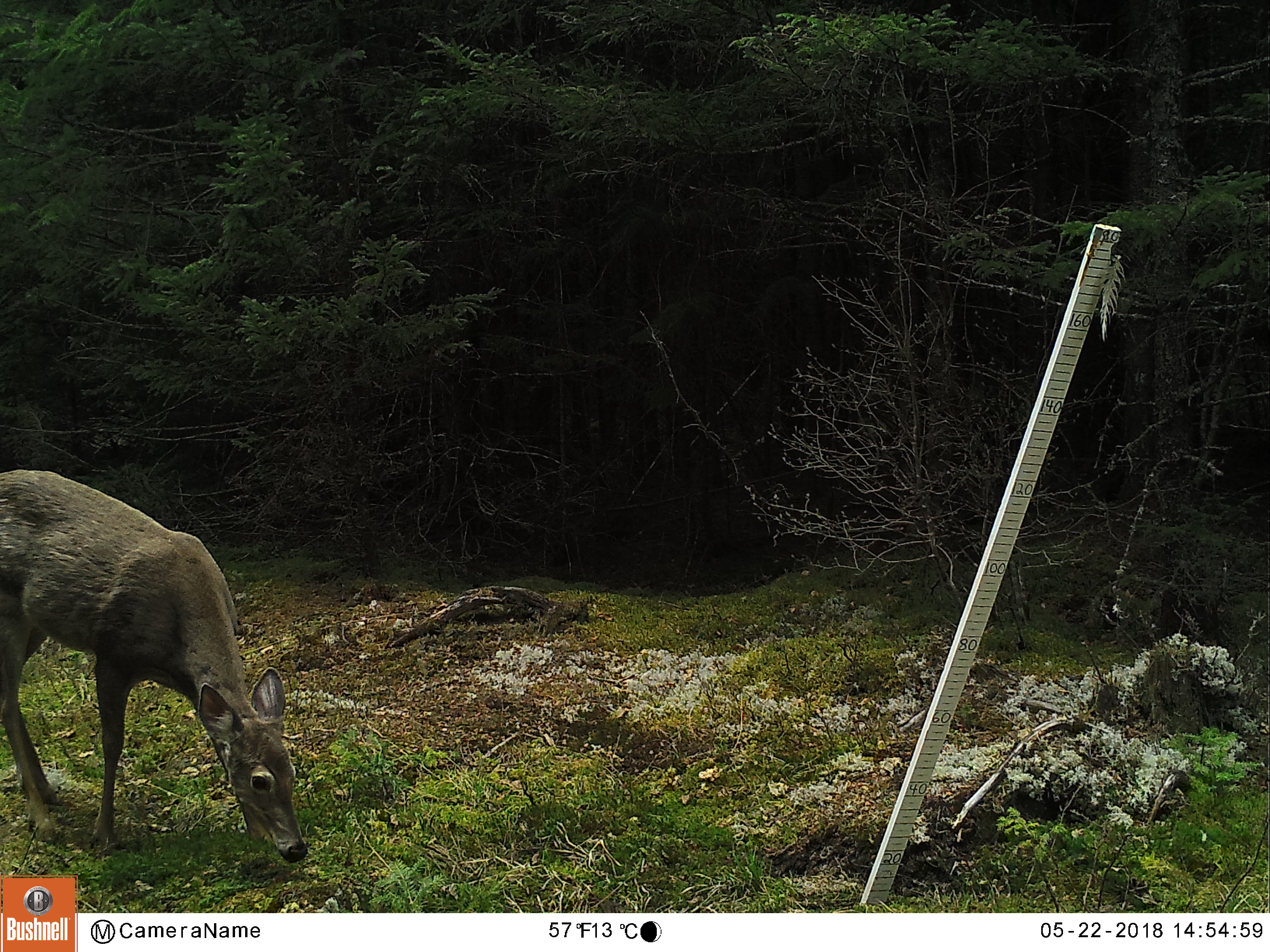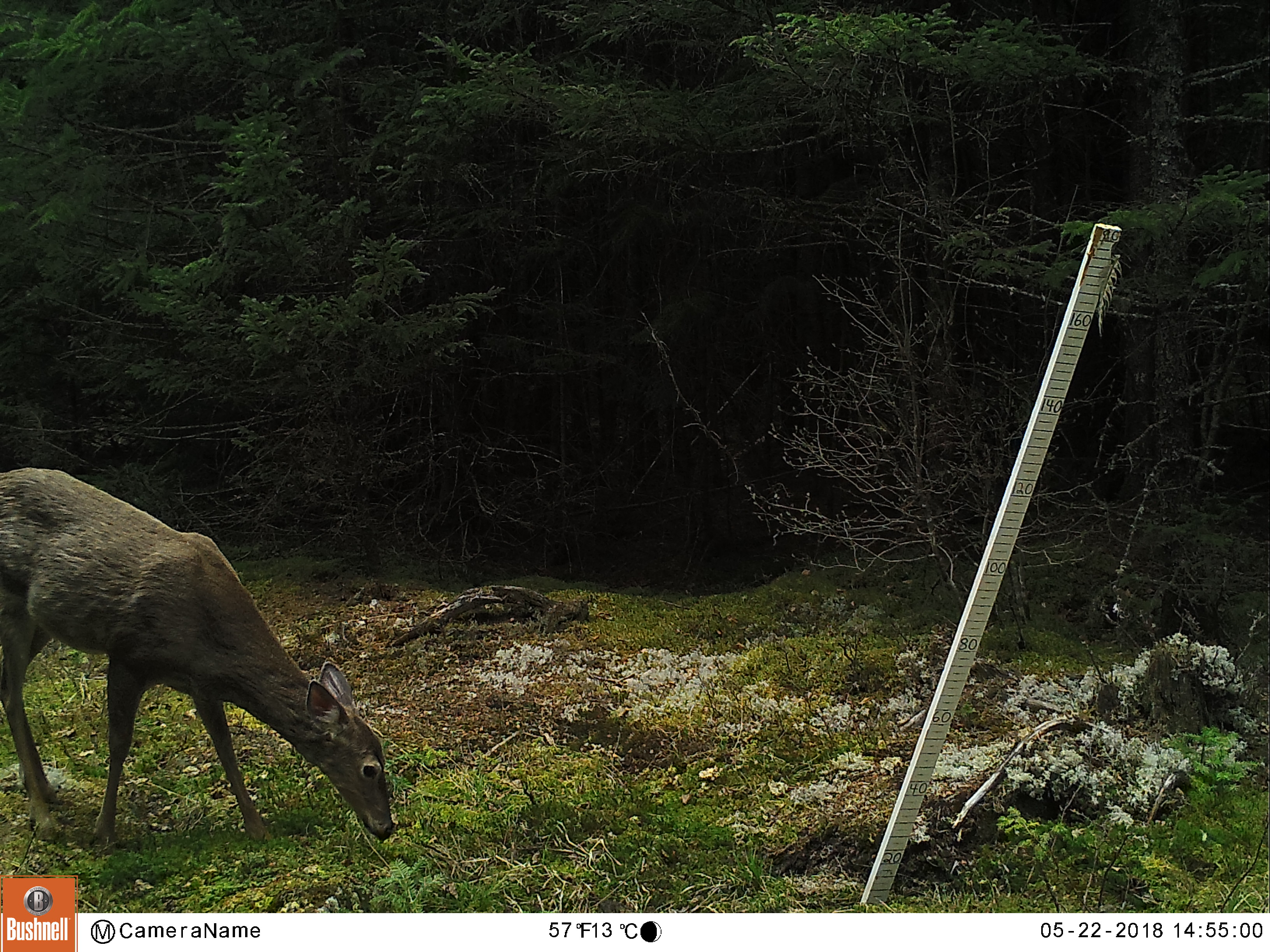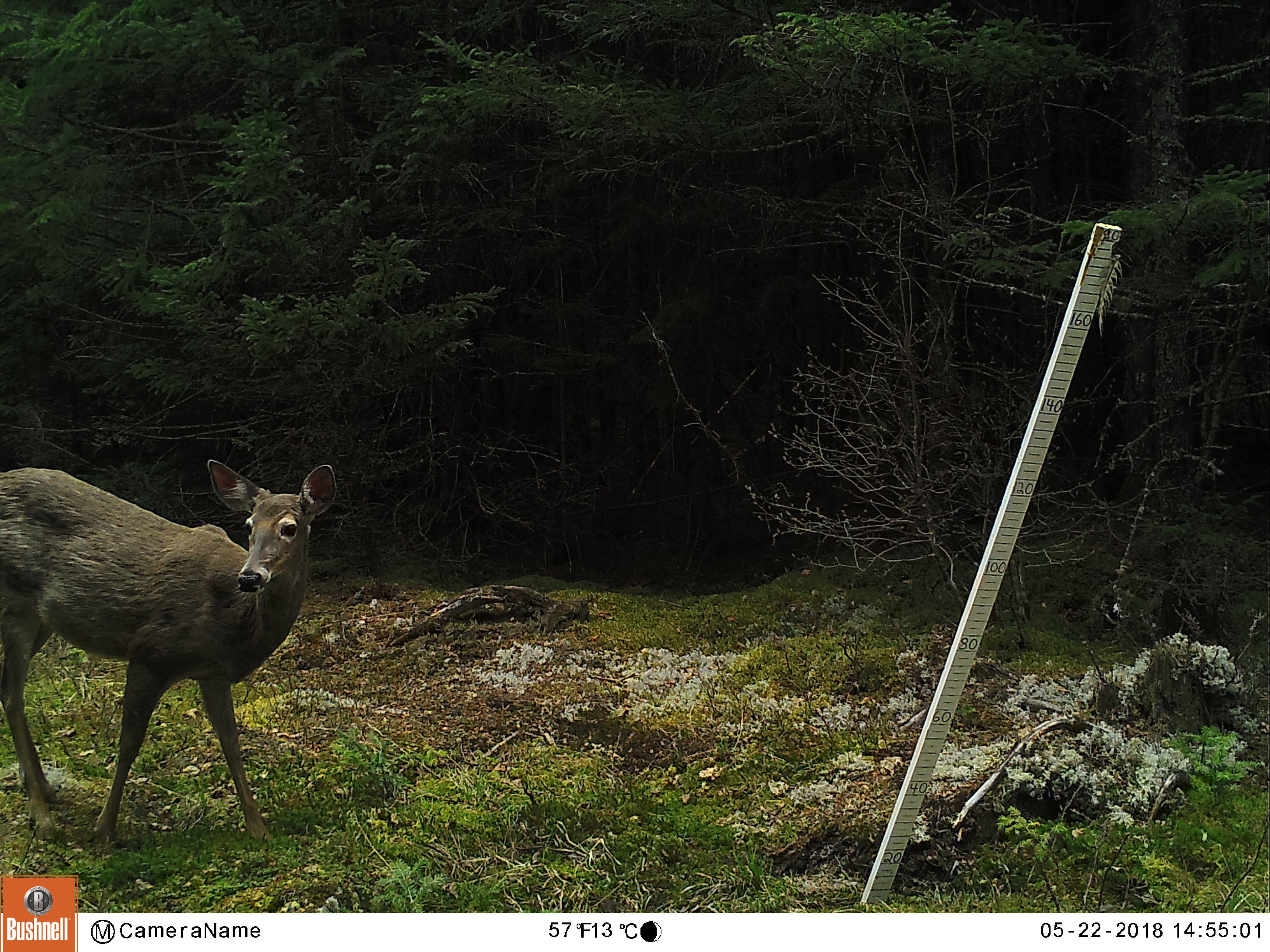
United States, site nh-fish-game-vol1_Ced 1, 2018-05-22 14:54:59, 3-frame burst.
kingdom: Animalia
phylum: Chordata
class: Mammalia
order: Artiodactyla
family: Cervidae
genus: Odocoileus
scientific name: Odocoileus virginianus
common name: white-tailed deer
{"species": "white-tailed deer (Odocoileus virginianus)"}